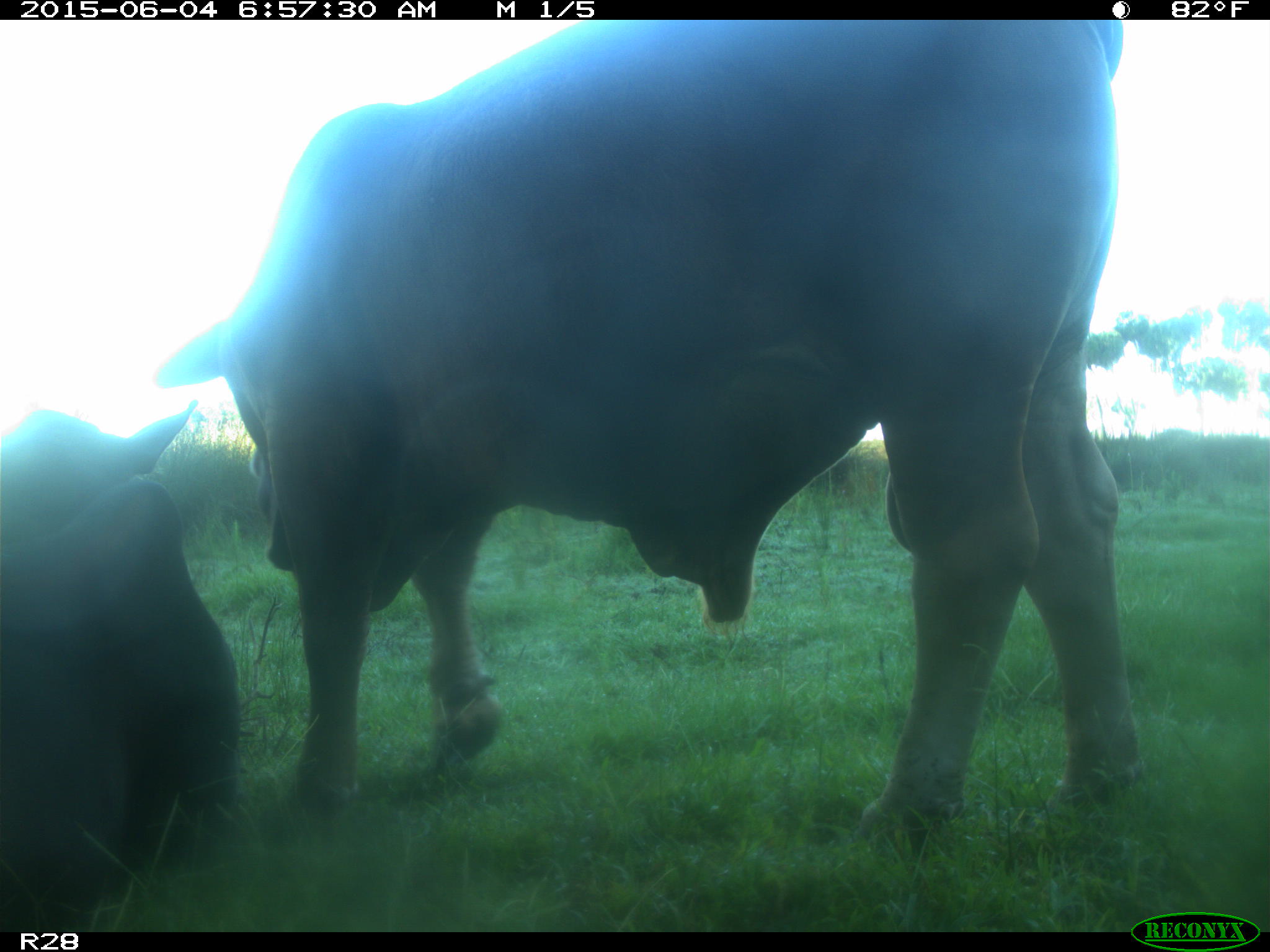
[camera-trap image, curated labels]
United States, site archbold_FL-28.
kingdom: Animalia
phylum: Chordata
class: Mammalia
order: Artiodactyla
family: Bovidae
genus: Bos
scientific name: Bos taurus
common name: domestic cow